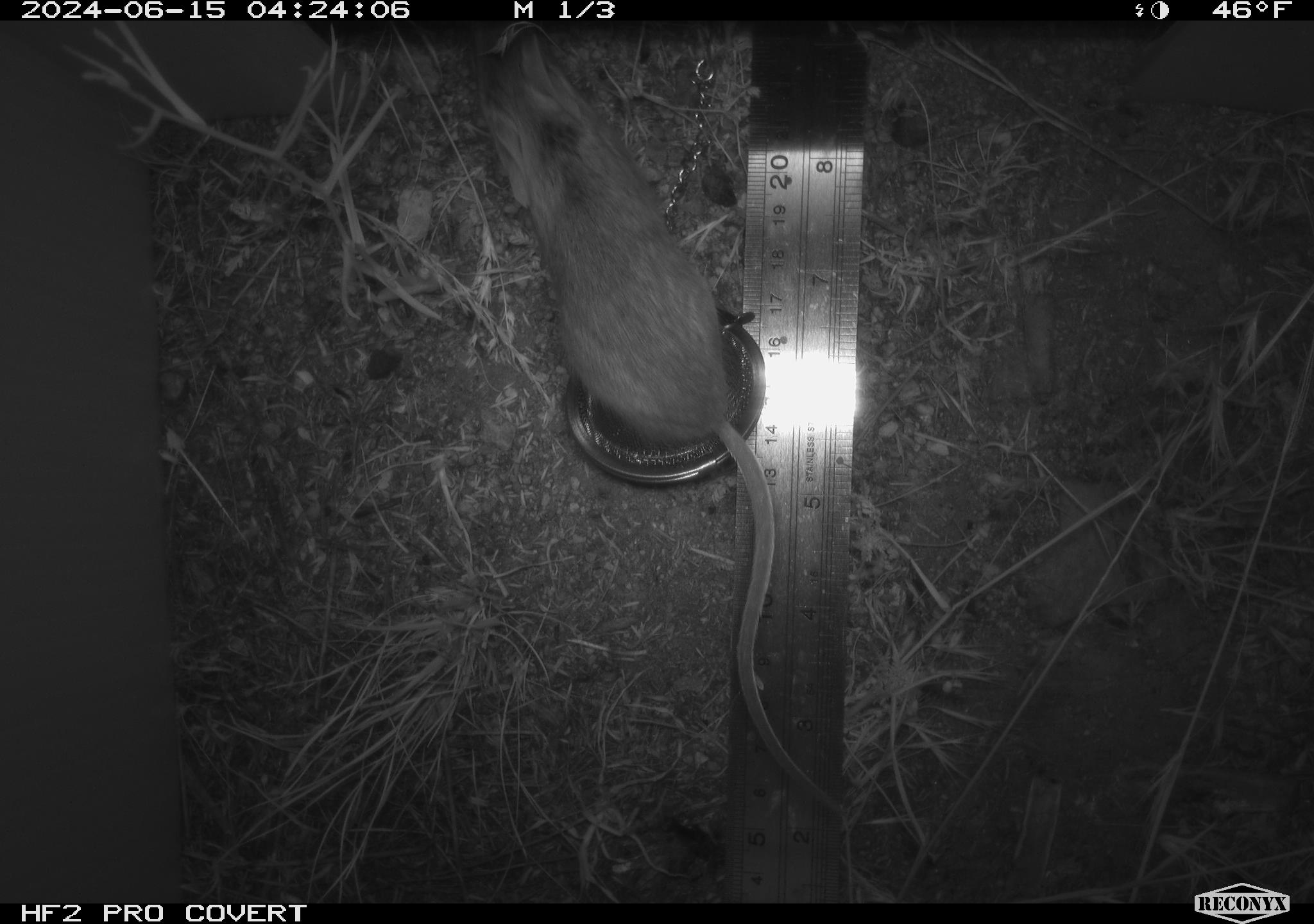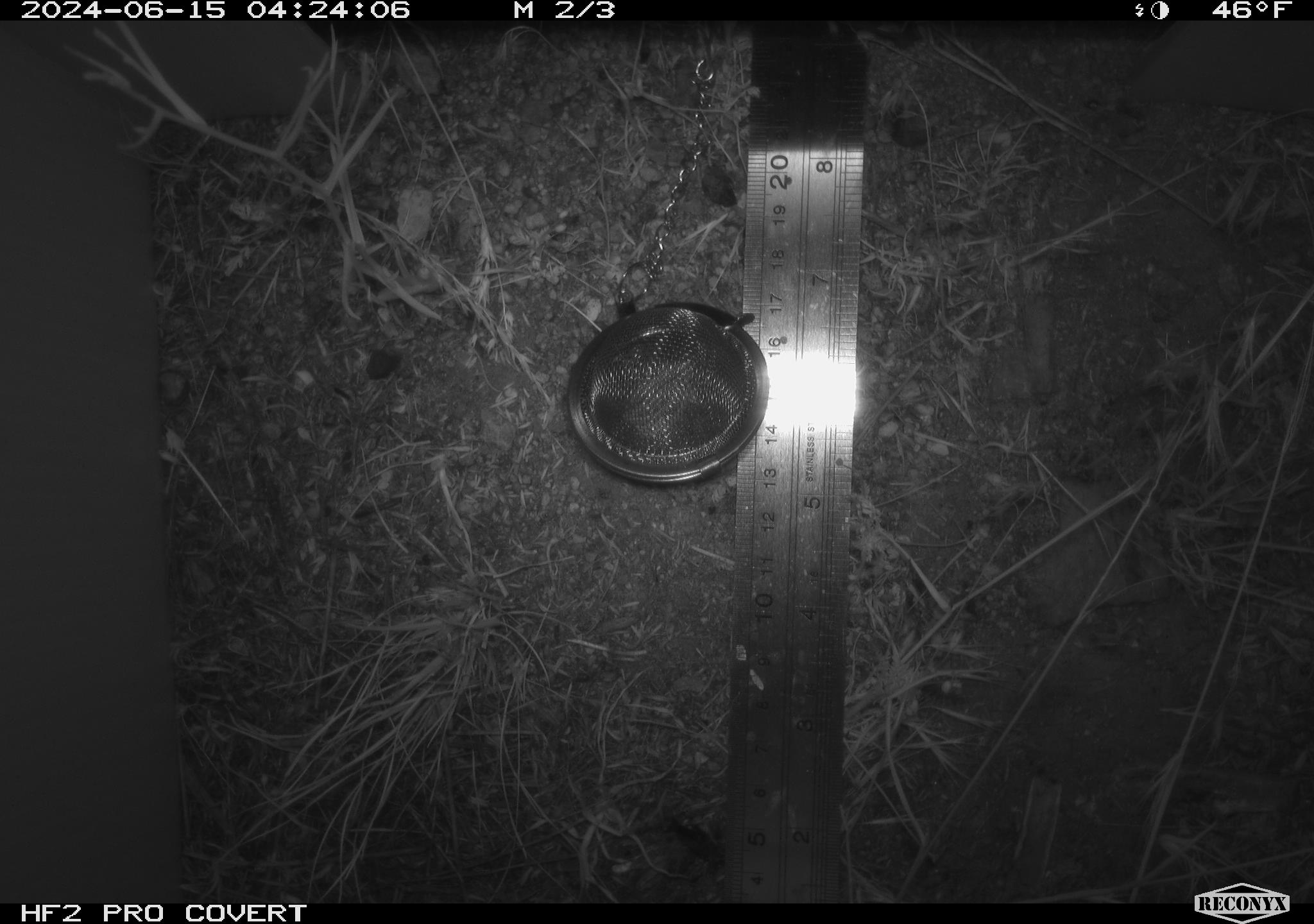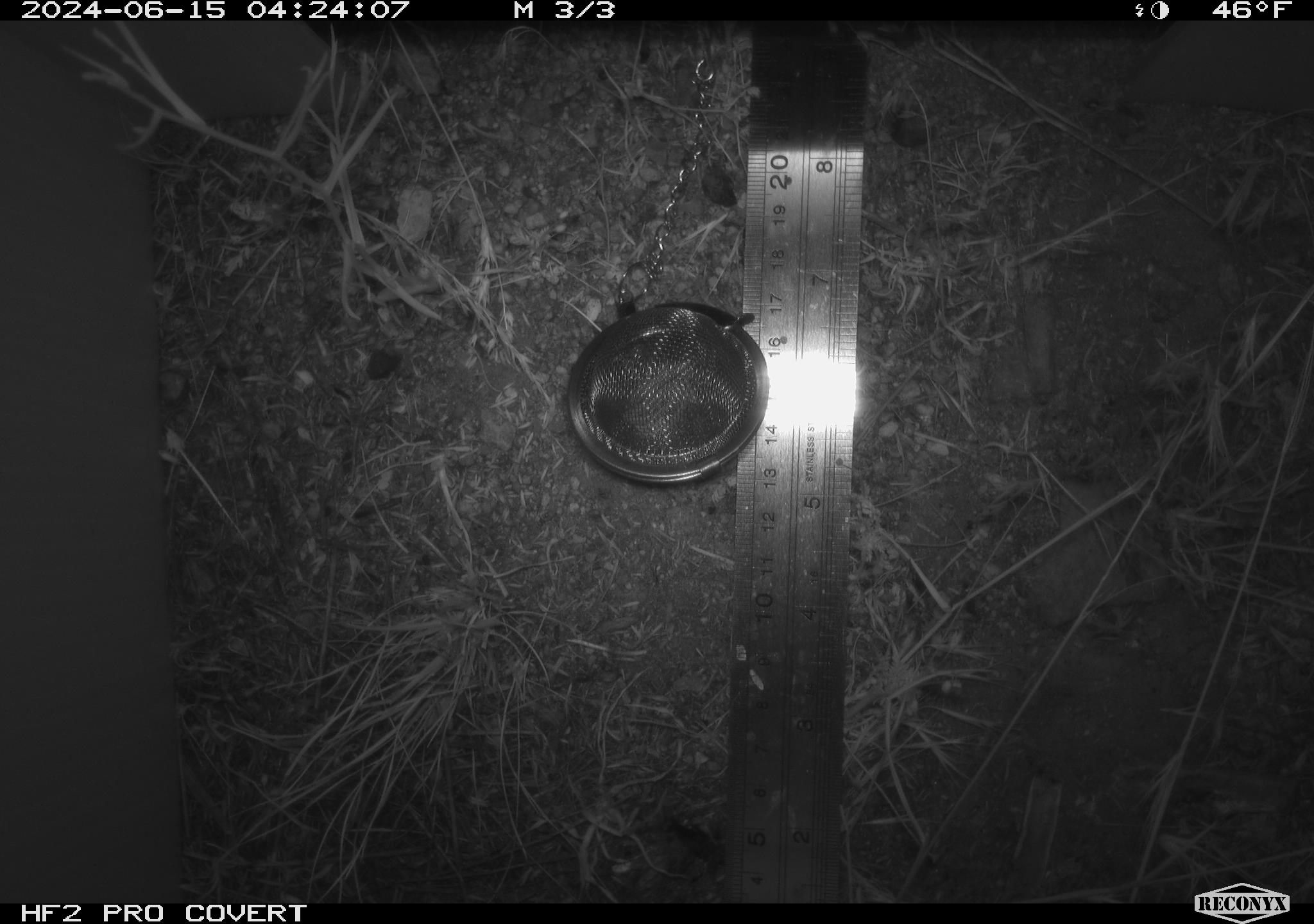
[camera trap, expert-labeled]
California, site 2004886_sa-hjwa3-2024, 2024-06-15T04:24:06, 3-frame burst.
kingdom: Animalia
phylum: Chordata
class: Mammalia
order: Rodentia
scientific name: Rodentia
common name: rodent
Rodent (Rodentia).